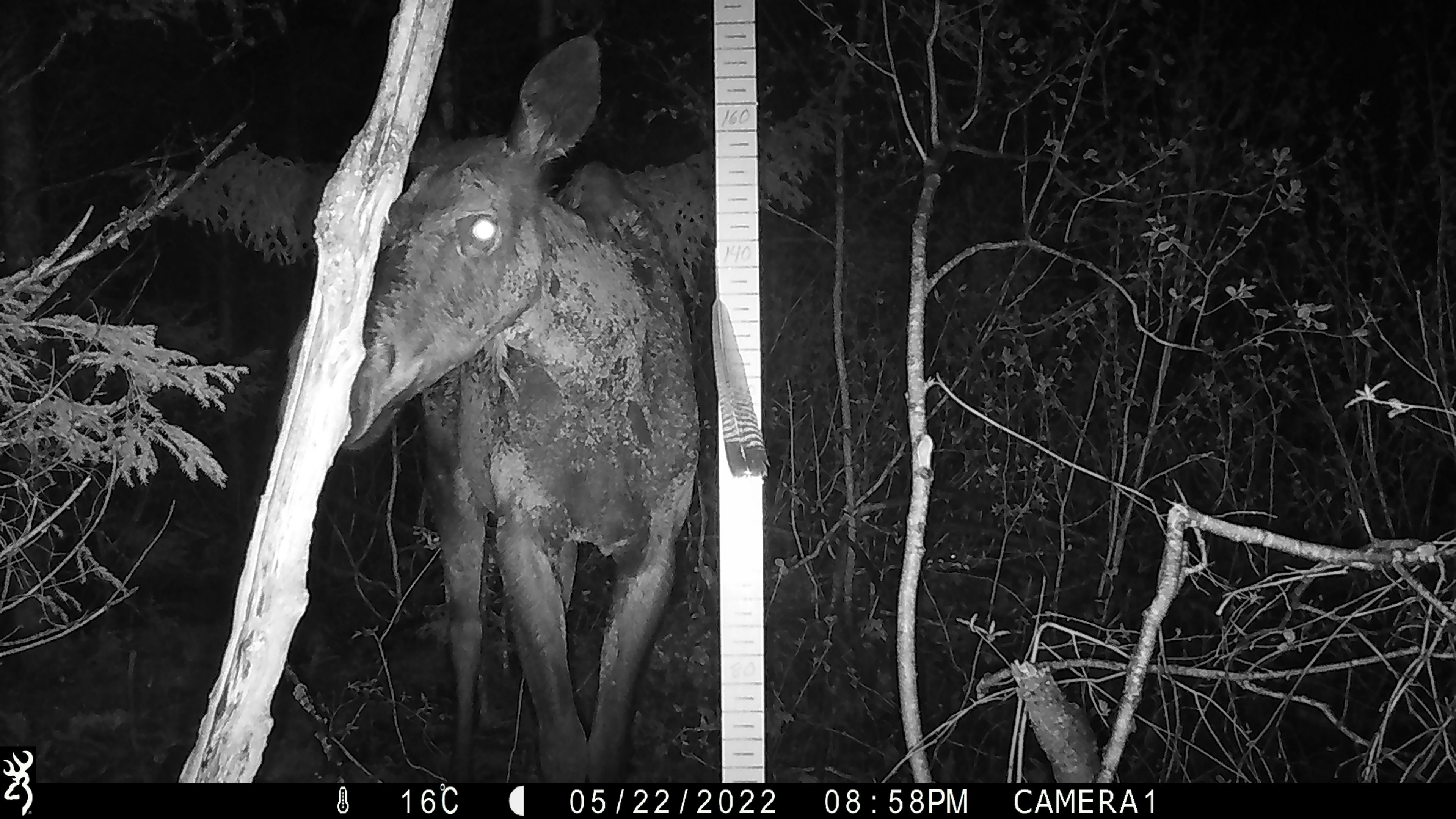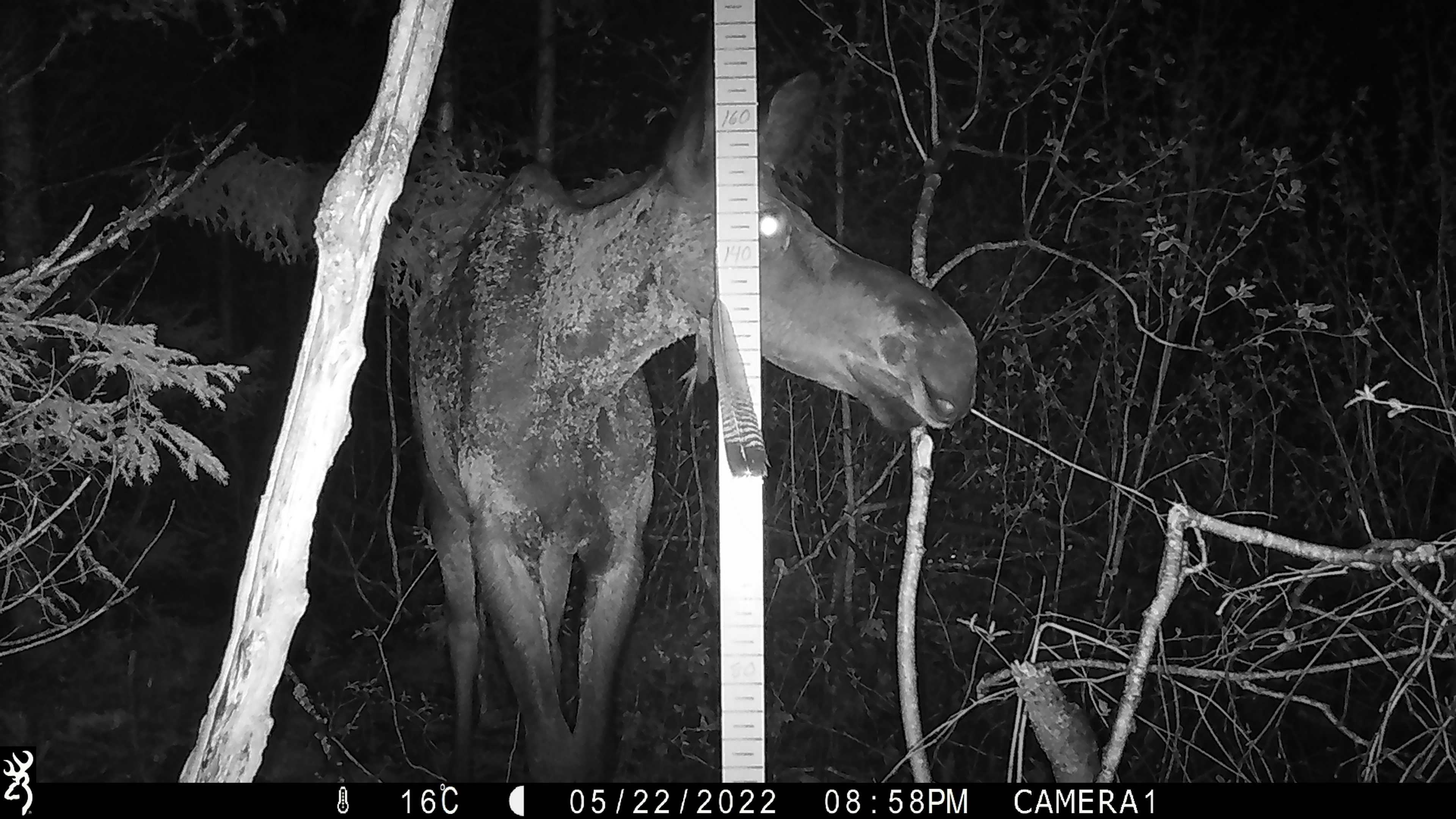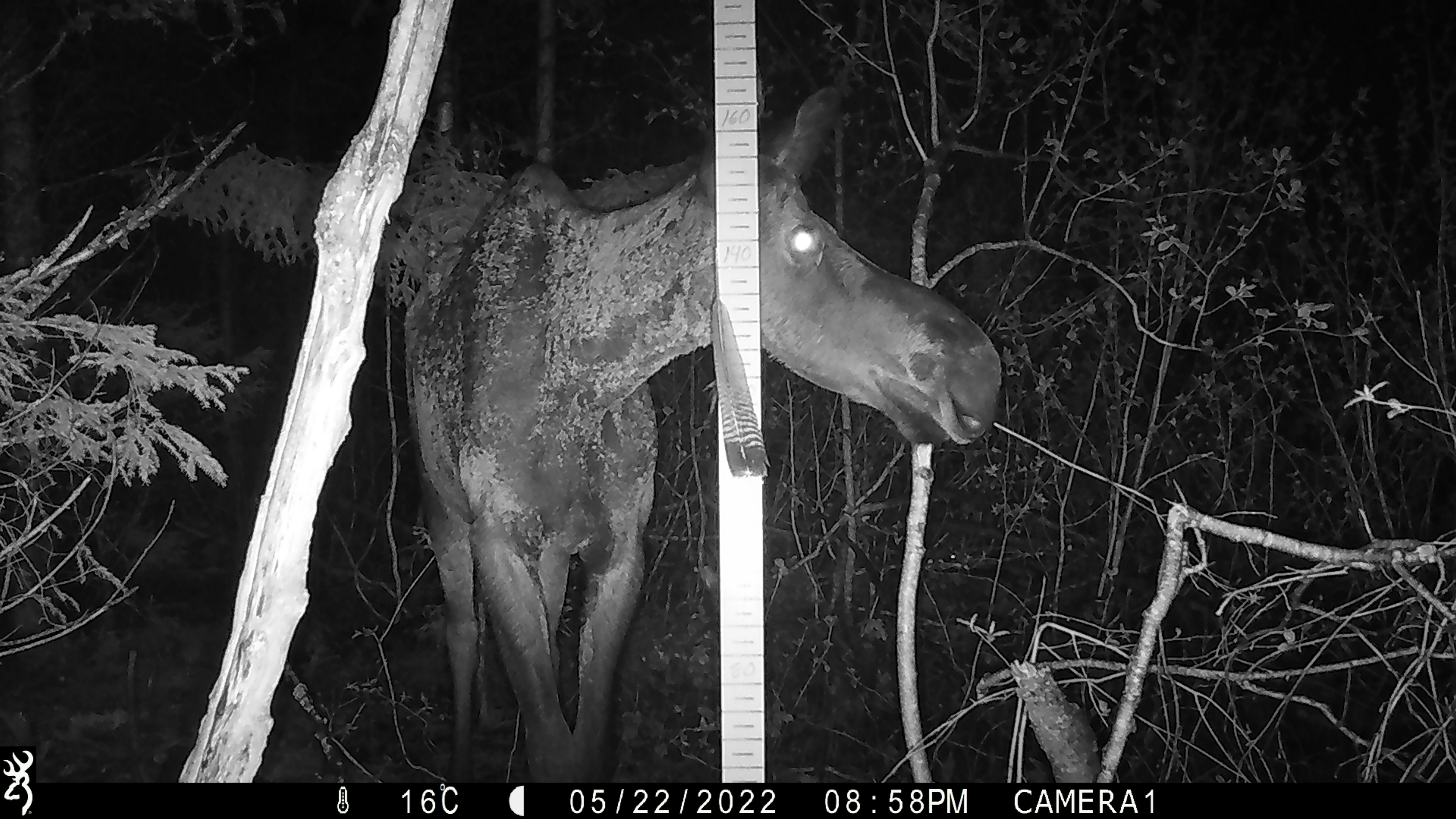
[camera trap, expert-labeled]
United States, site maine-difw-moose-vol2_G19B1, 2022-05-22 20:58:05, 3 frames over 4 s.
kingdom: Animalia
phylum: Chordata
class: Mammalia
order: Artiodactyla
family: Cervidae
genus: Alces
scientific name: Alces alces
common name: moose